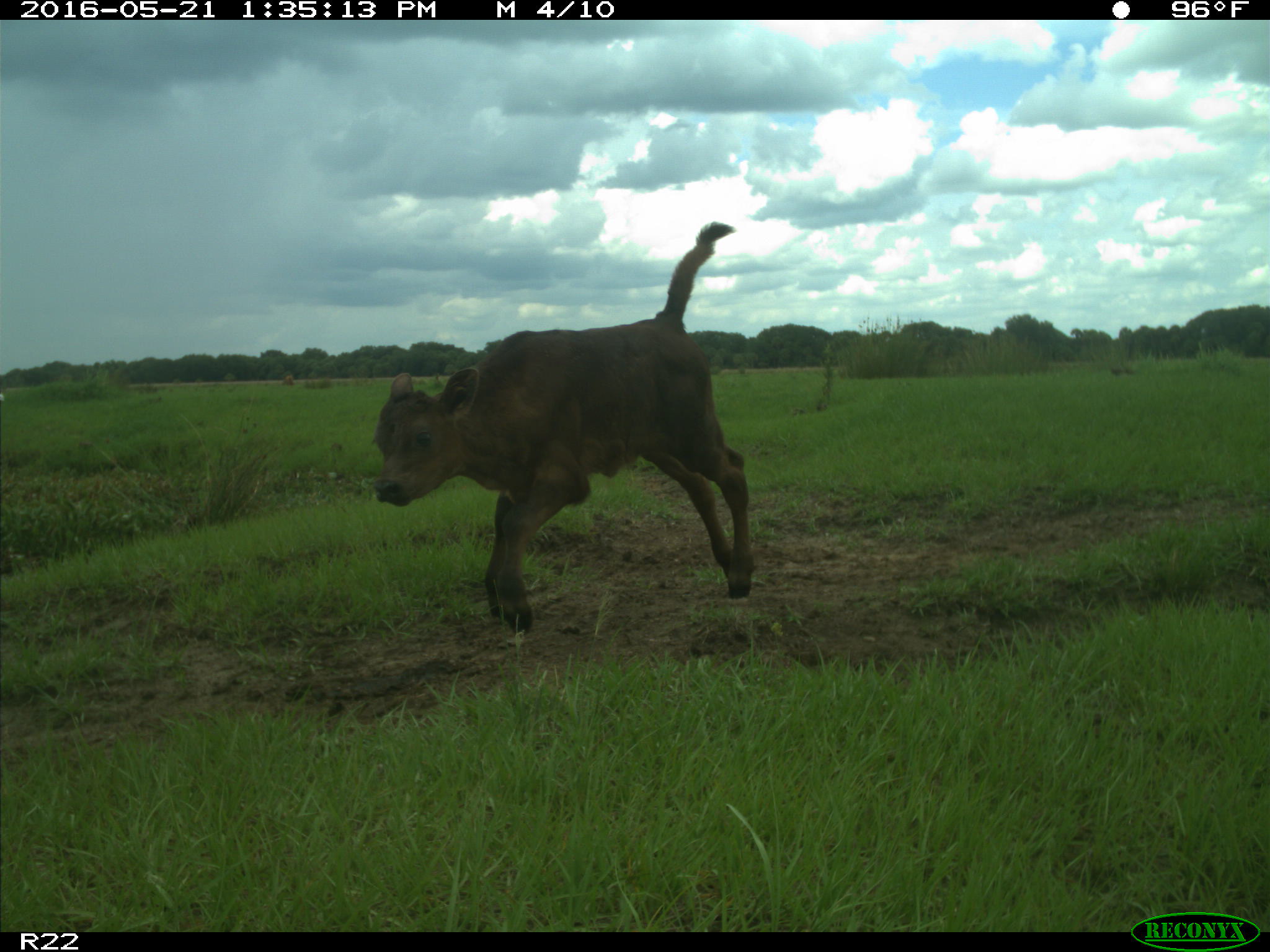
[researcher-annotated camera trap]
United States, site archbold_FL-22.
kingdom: Animalia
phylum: Chordata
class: Mammalia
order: Artiodactyla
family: Bovidae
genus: Bos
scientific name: Bos taurus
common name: domestic cow